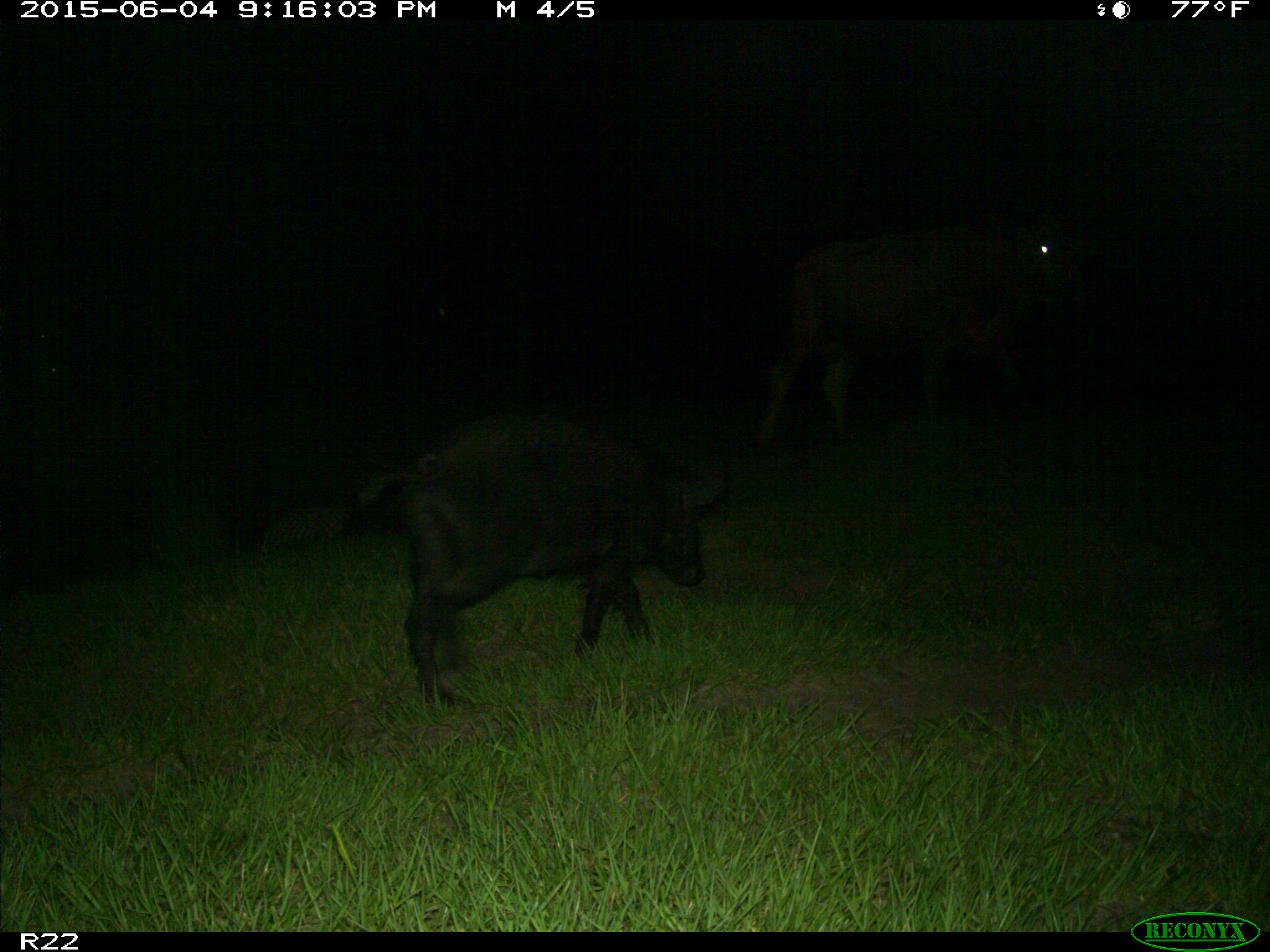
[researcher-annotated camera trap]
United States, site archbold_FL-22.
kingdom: Animalia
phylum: Chordata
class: Mammalia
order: Artiodactyla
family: Bovidae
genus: Bos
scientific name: Bos taurus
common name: domestic cow